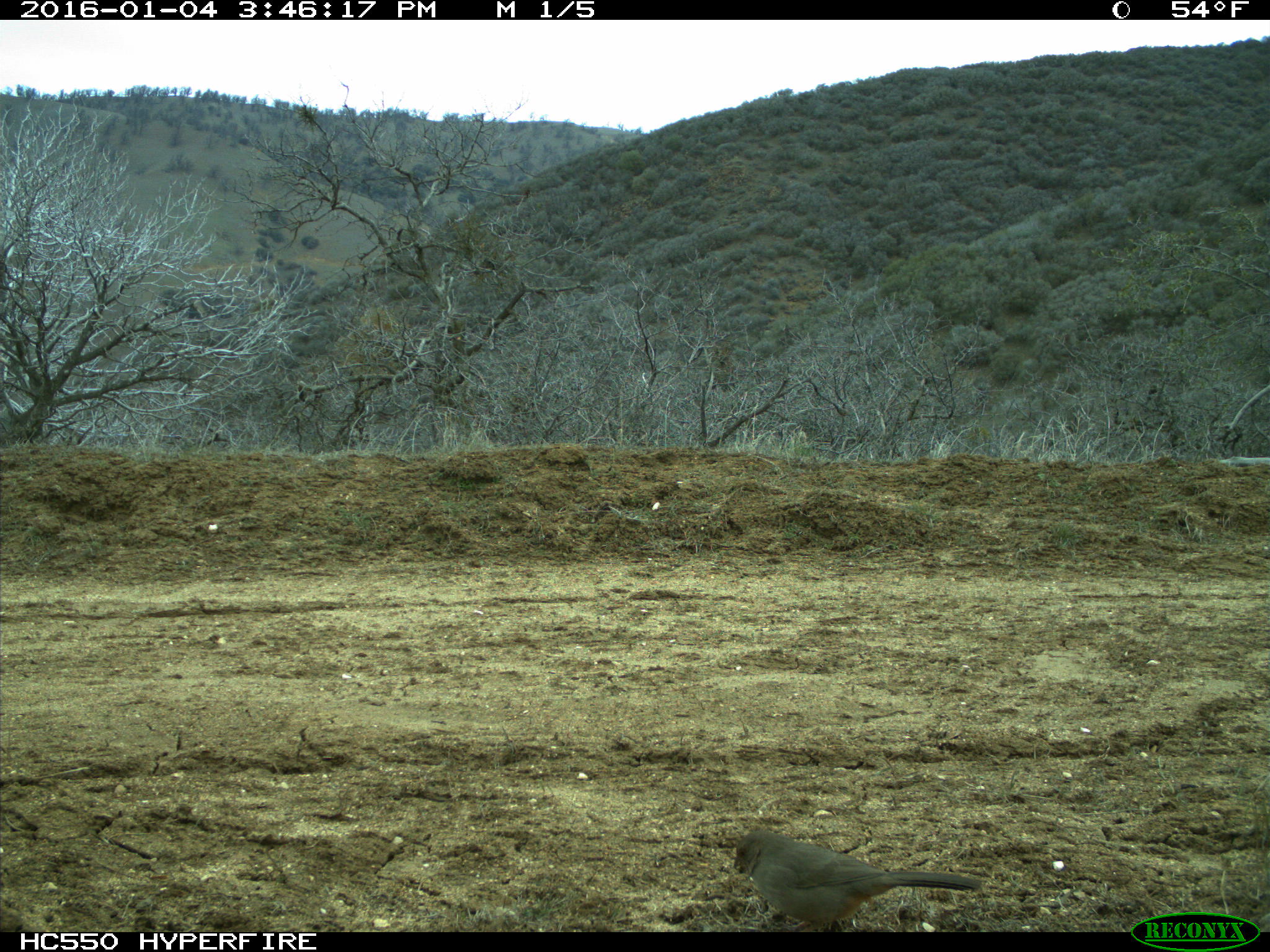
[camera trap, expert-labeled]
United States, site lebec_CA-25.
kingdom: Animalia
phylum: Chordata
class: Aves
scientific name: Aves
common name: birds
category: unidentified bird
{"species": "unidentified bird (birds) (Aves)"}